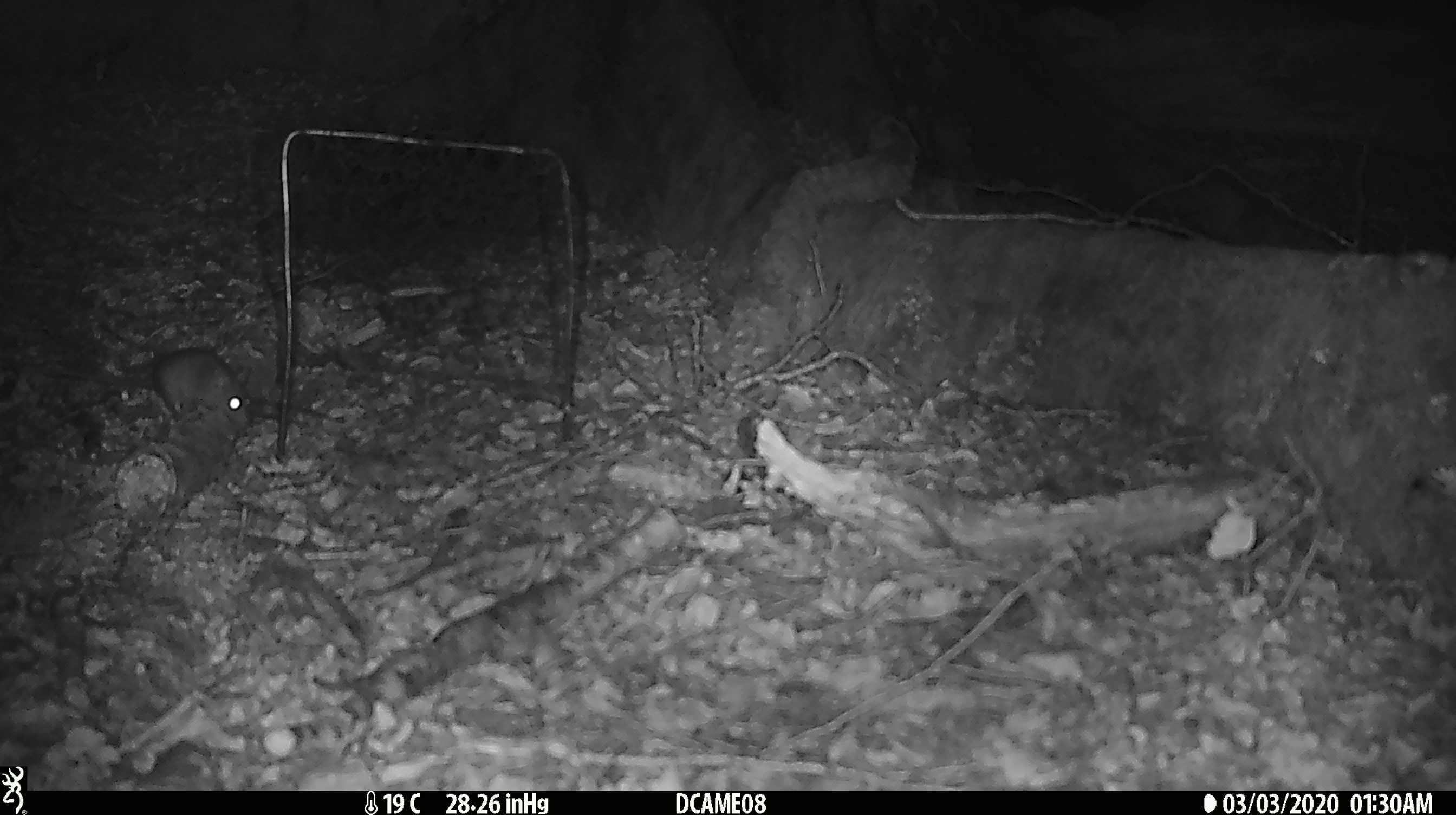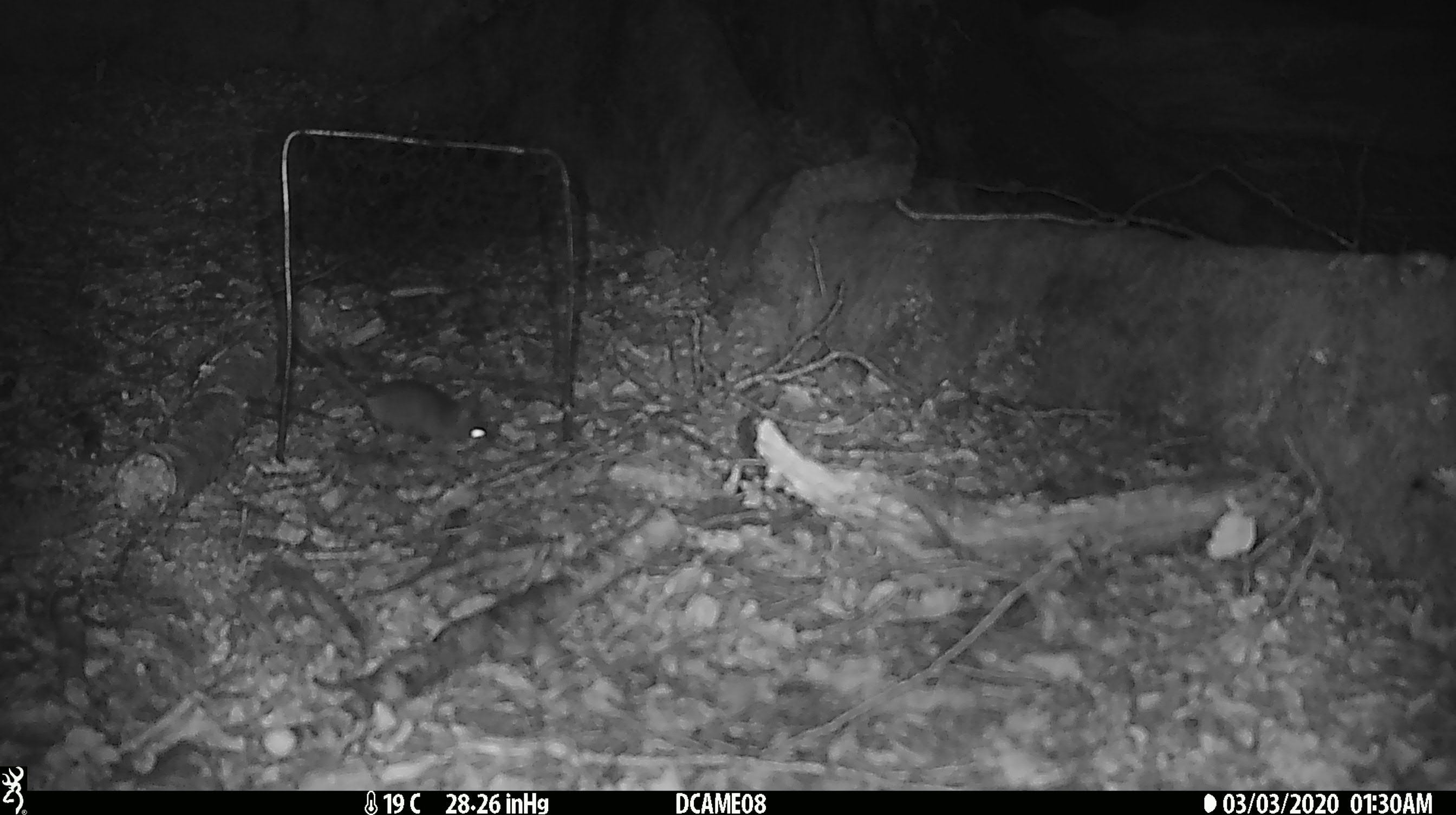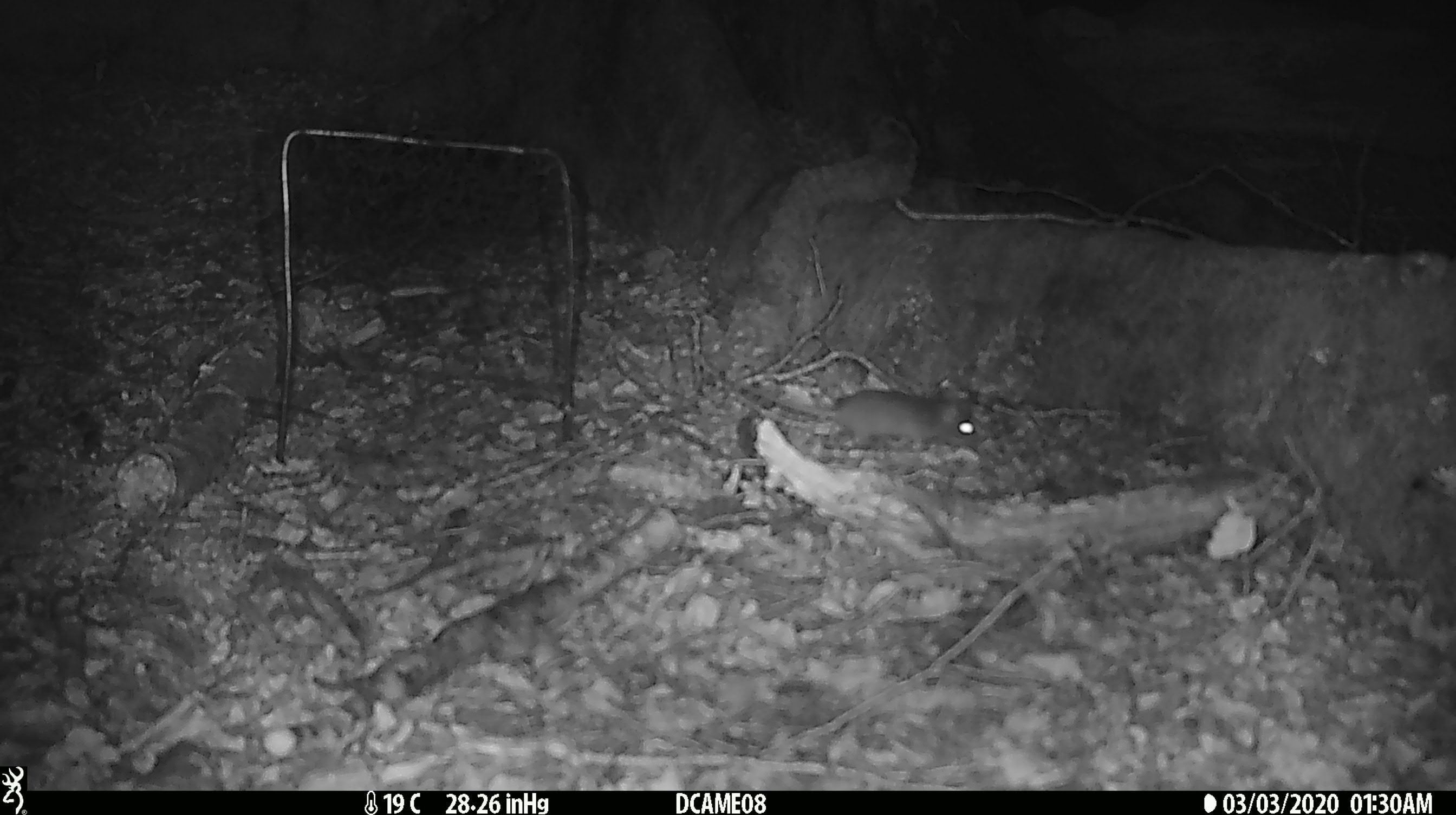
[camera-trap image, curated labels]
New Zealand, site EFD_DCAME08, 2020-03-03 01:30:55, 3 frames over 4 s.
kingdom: Animalia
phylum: Chordata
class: Mammalia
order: Rodentia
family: Muridae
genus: Mus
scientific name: Mus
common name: mouse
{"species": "mouse (Mus)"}